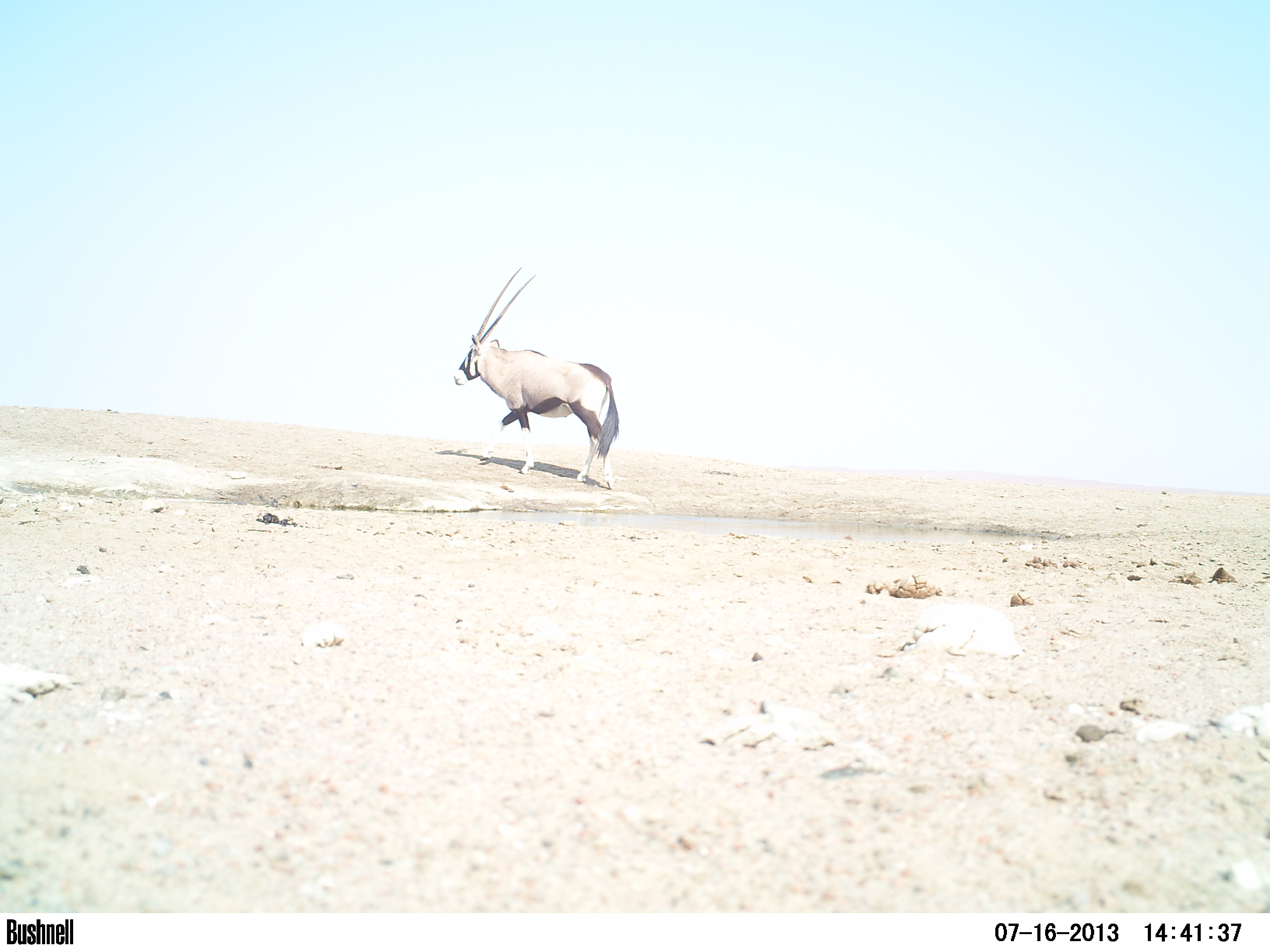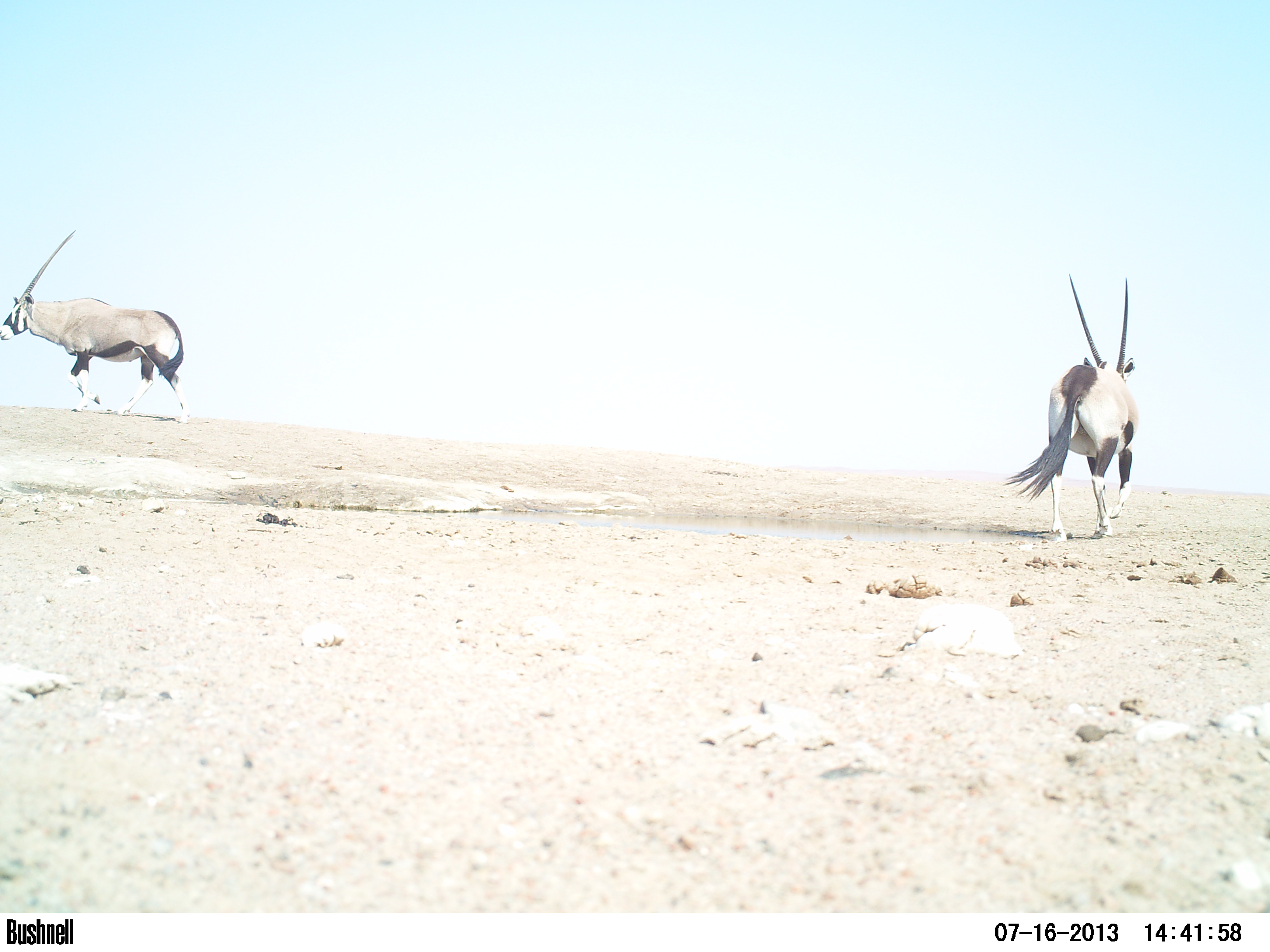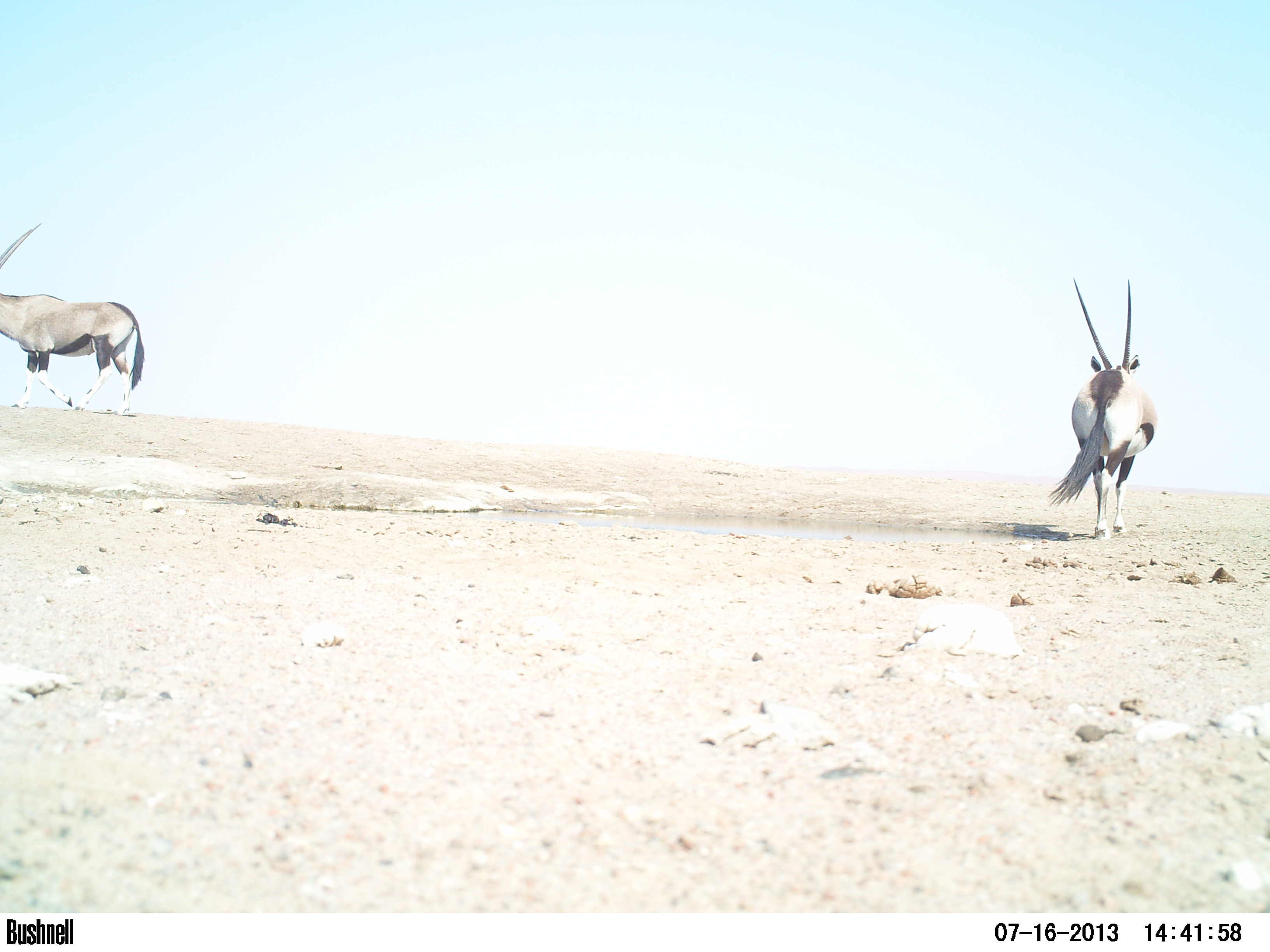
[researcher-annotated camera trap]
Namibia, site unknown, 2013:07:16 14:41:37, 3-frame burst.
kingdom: Animalia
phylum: Chordata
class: Mammalia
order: Artiodactyla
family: Bovidae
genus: Oryx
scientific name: Oryx gazella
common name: gemsbok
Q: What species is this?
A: Oryx gazella (gemsbok).